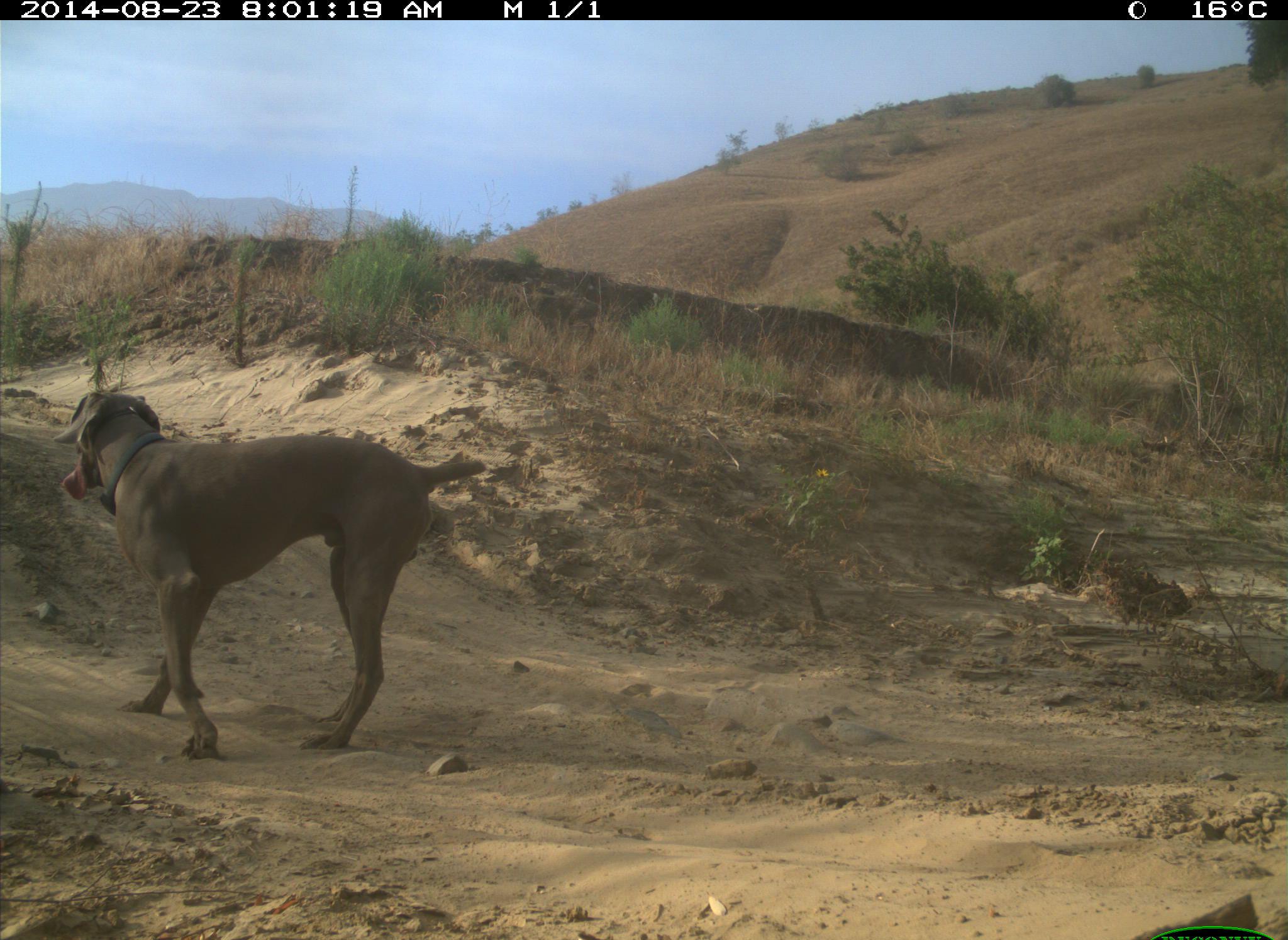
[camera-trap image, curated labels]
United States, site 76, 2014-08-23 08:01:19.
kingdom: Animalia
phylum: Chordata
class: Mammalia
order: Carnivora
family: Canidae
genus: Canis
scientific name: Canis familiaris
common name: domestic dog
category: dog